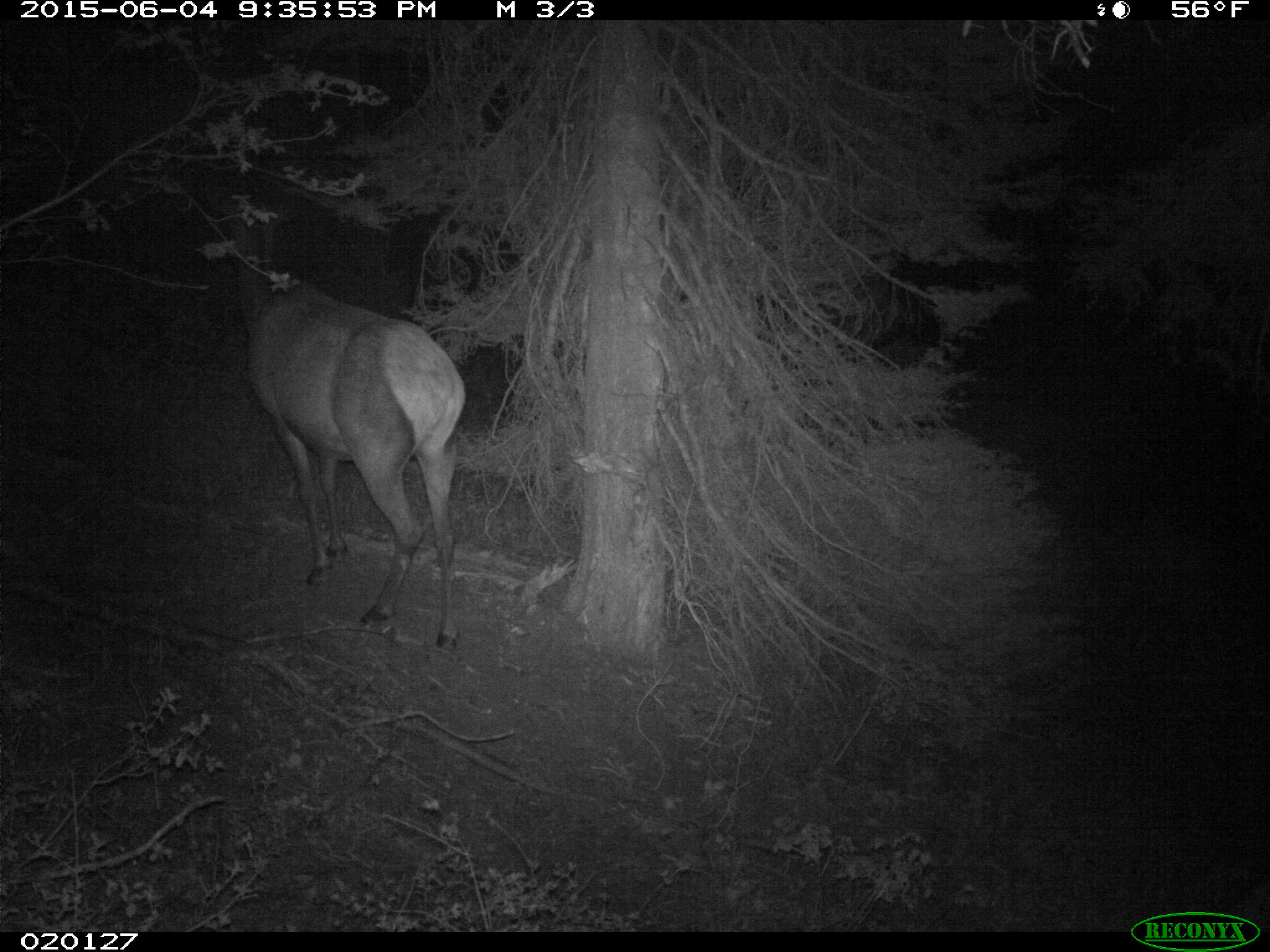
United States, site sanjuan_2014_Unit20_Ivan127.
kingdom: Animalia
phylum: Chordata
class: Mammalia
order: Artiodactyla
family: Cervidae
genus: Cervus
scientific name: Cervus elaphus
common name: red deer